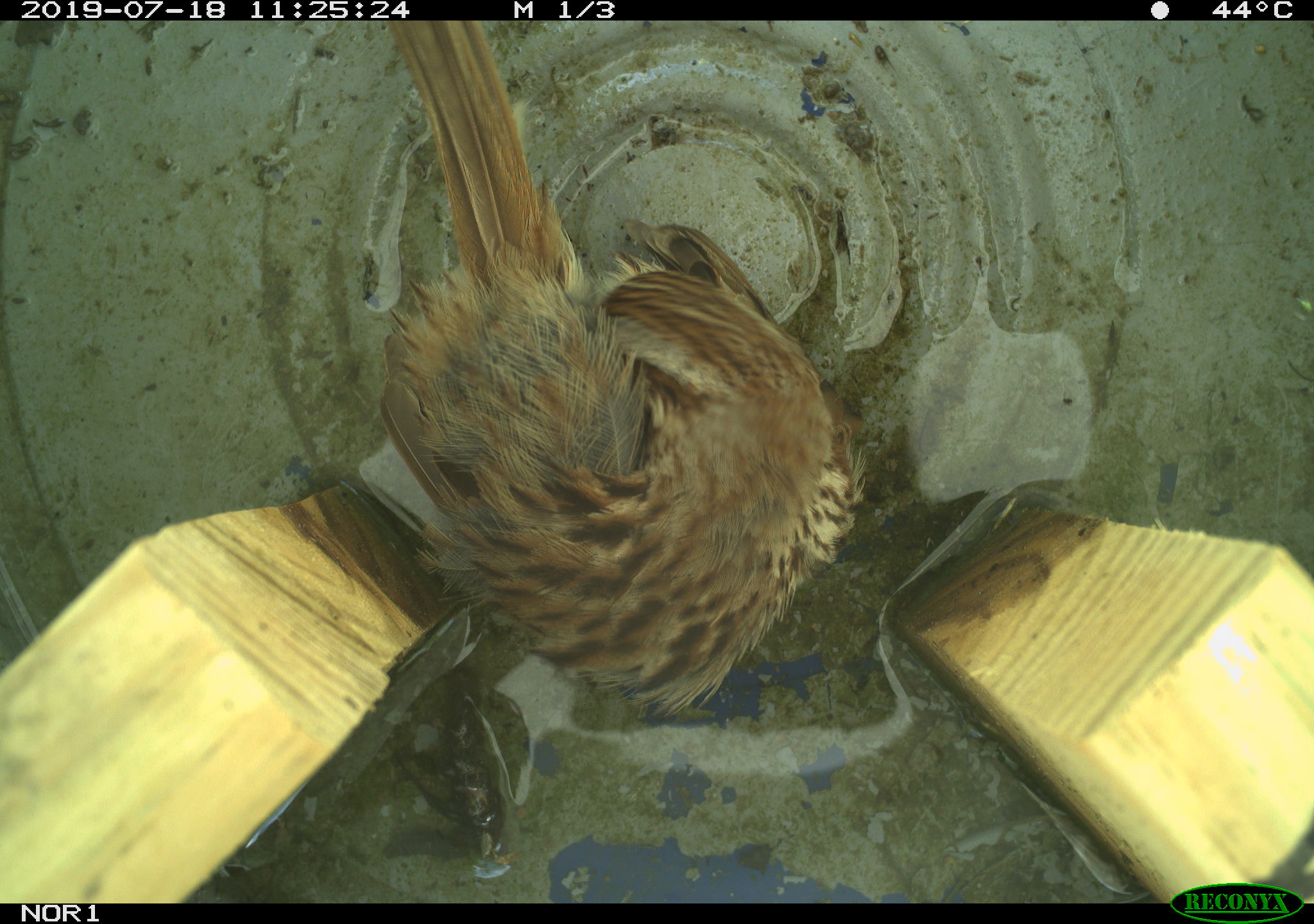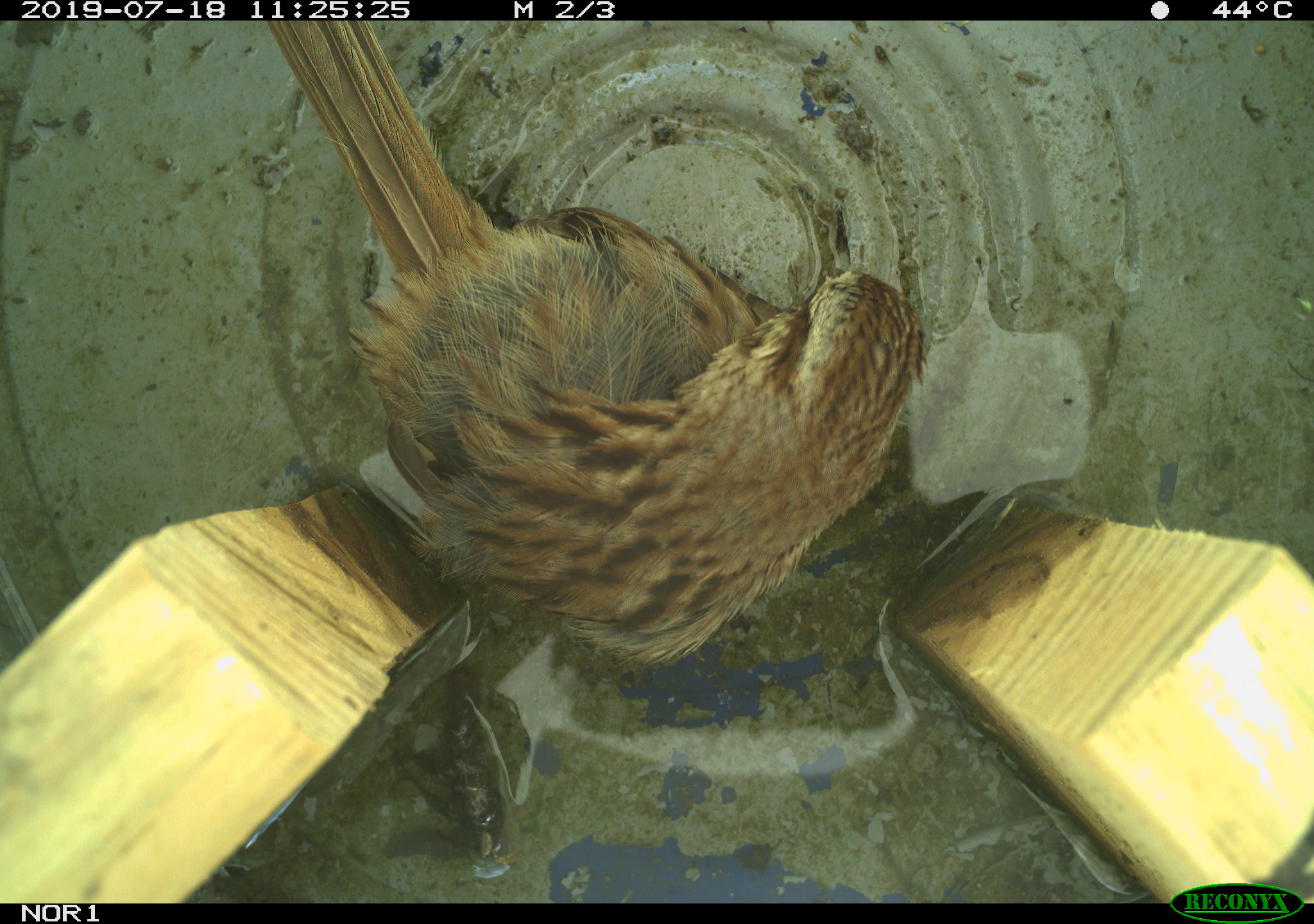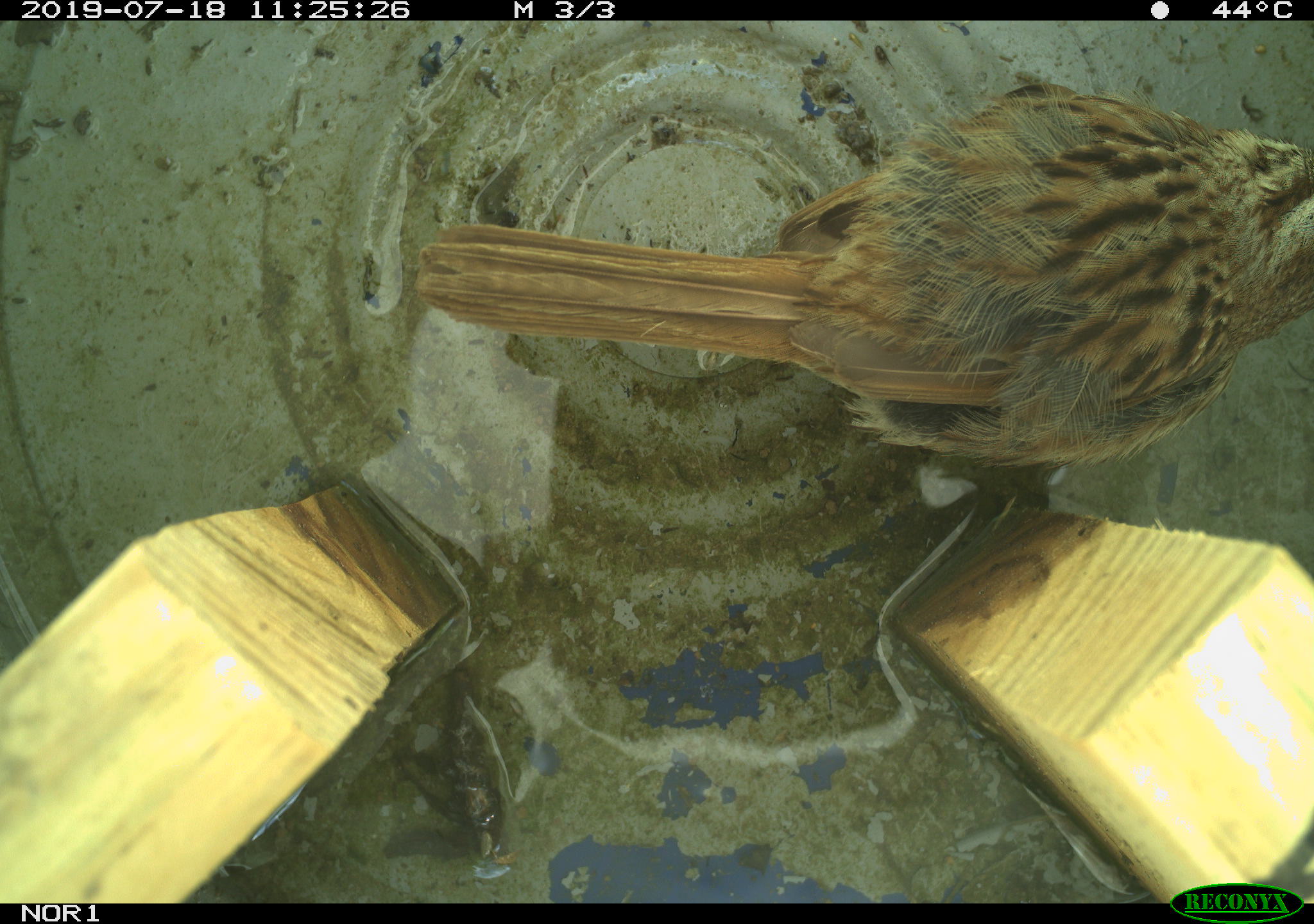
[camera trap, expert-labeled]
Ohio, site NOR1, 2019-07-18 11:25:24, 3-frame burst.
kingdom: Animalia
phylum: Chordata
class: Aves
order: Passeriformes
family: Passerellidae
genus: Melospiza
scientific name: Melospiza melodia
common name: song sparrow